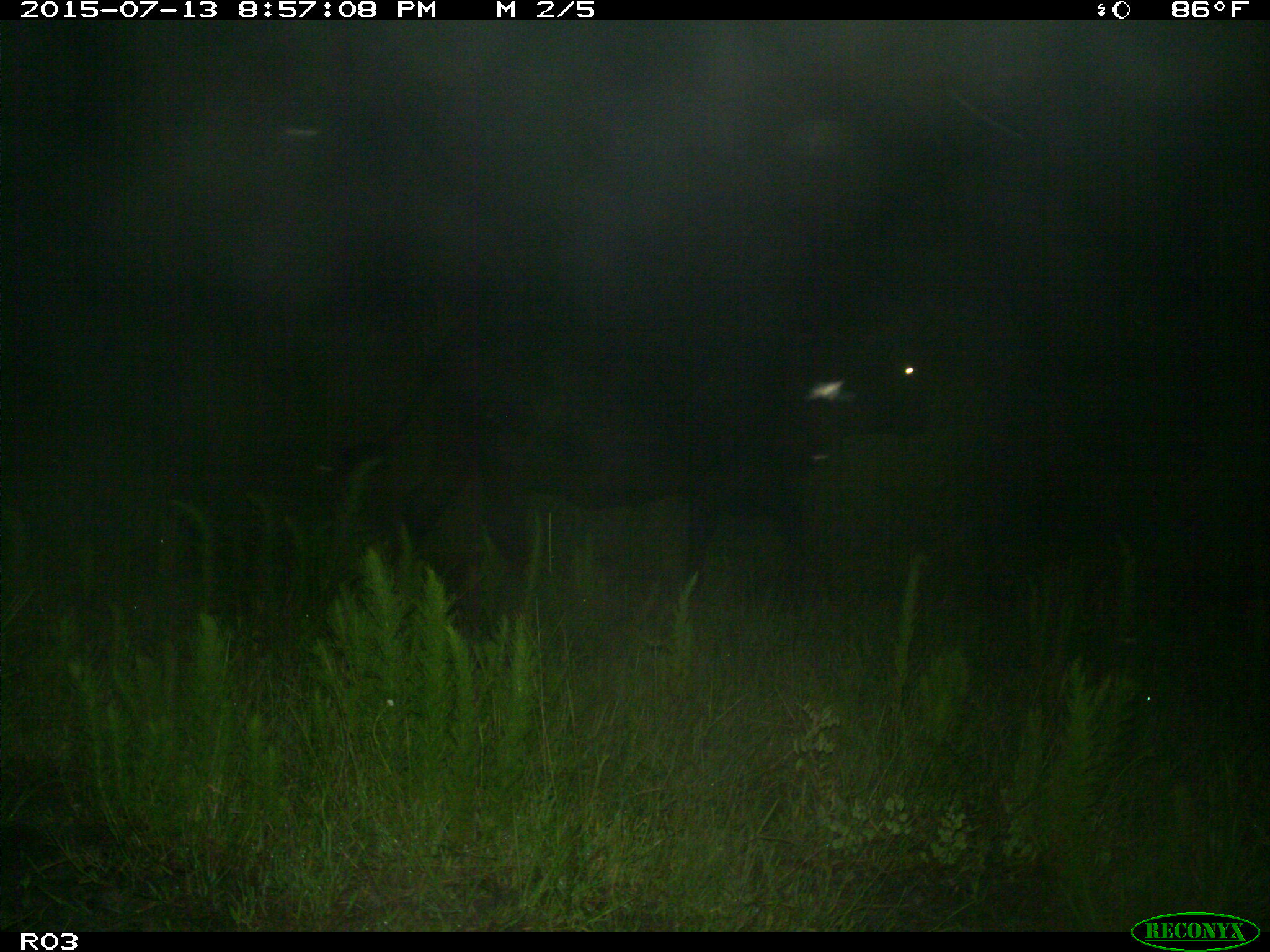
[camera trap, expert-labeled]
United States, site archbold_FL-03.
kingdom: Animalia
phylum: Chordata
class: Mammalia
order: Artiodactyla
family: Bovidae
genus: Bos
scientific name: Bos taurus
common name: domestic cow